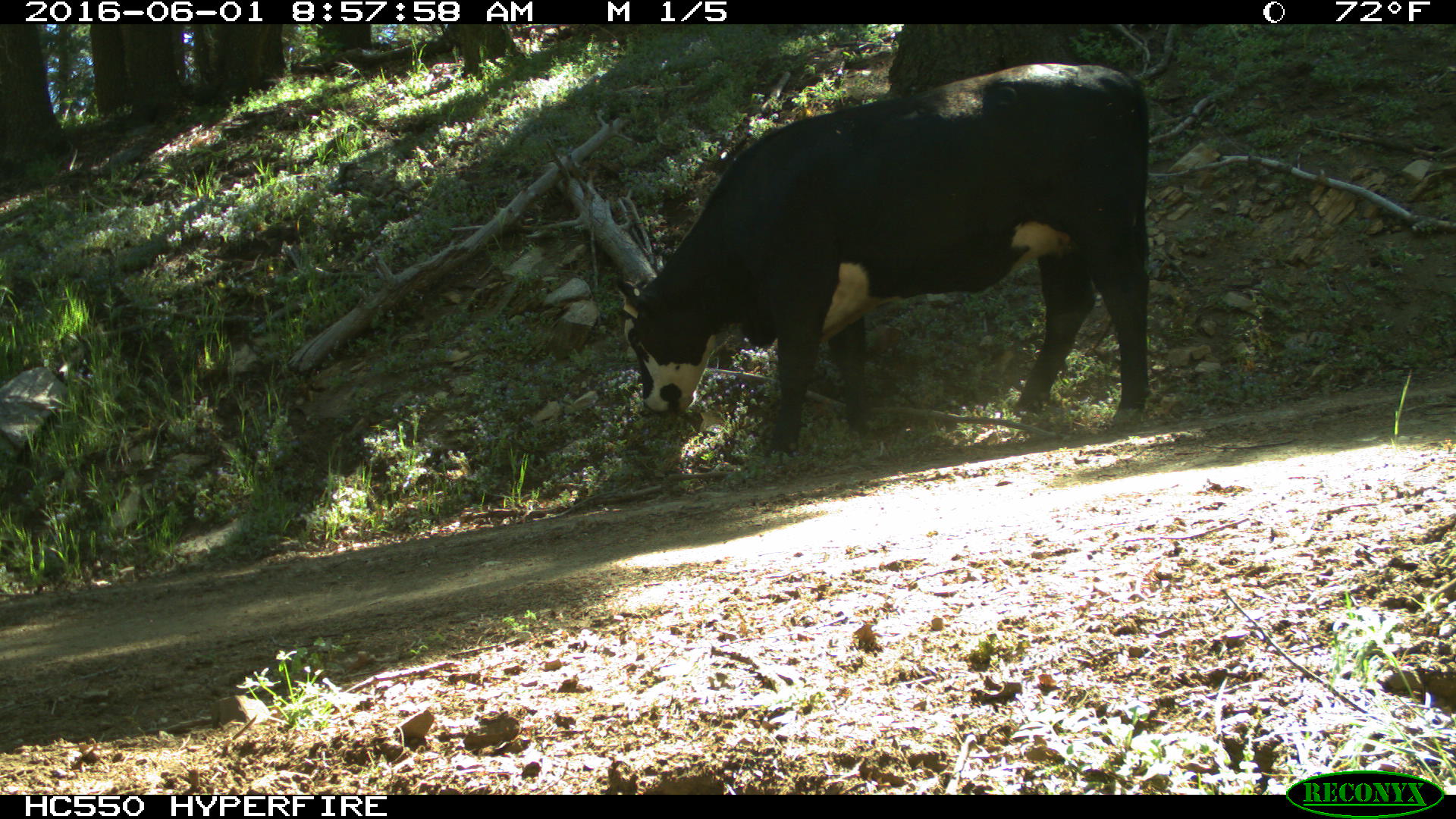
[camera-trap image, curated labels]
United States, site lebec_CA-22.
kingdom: Animalia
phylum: Chordata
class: Mammalia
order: Artiodactyla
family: Bovidae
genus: Bos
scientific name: Bos taurus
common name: domestic cow